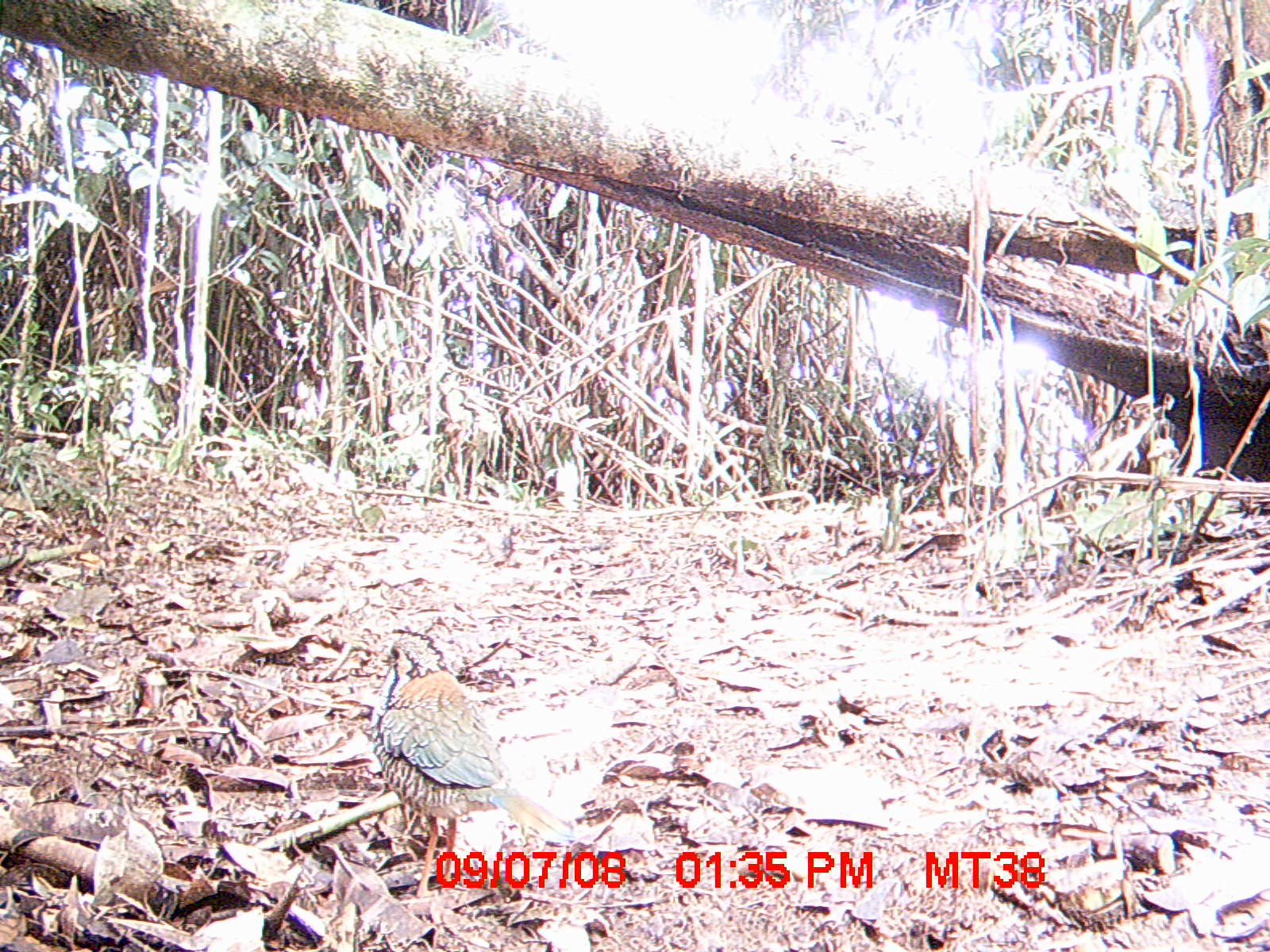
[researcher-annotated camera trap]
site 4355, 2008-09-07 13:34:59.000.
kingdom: Animalia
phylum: Chordata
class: Aves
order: Cuculiformes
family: Cuculidae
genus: Coua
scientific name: Coua serriana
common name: red-breasted coua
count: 1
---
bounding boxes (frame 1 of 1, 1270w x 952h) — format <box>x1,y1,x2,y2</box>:
coua serriana: <box>371,630,571,896</box>